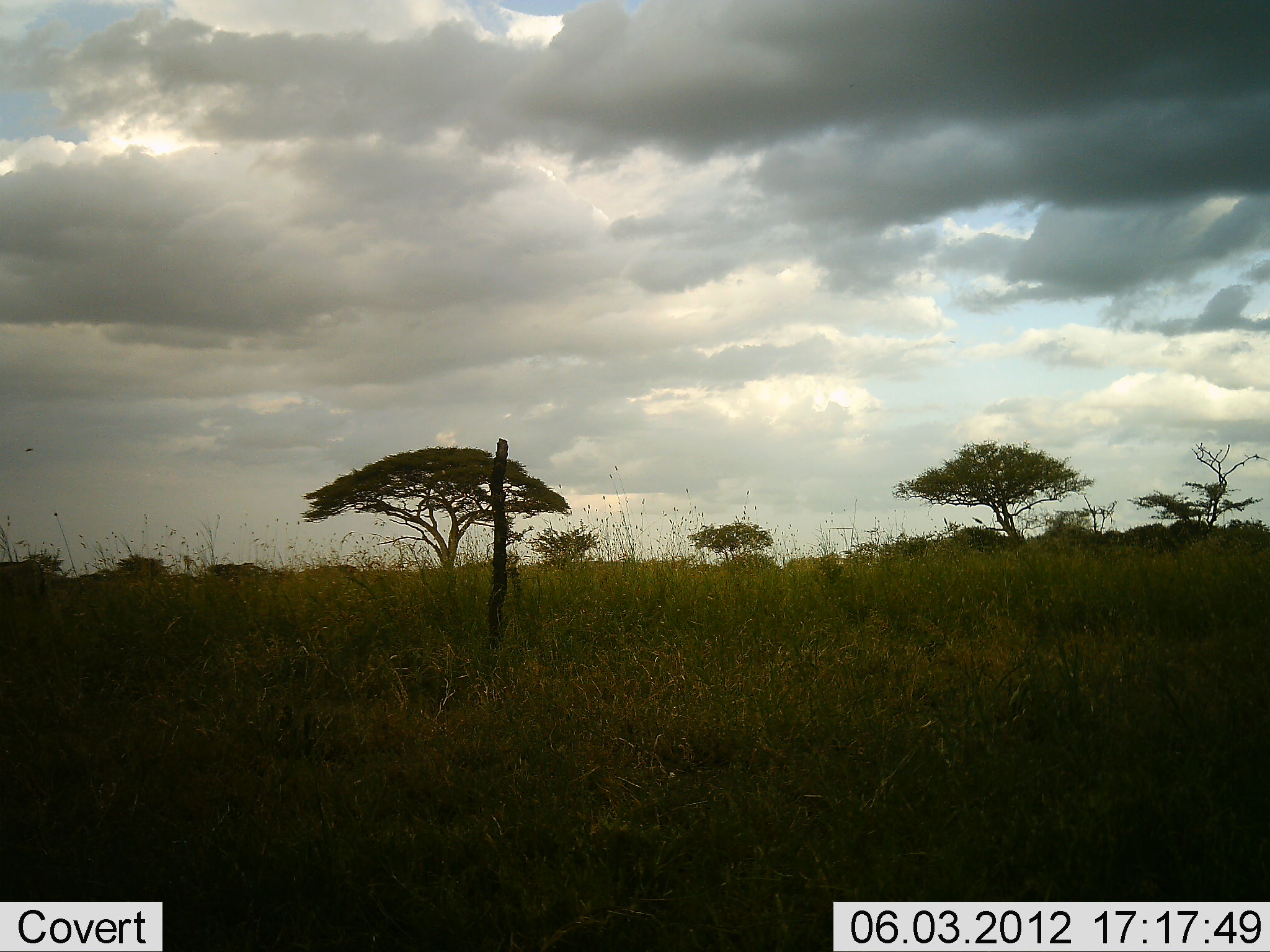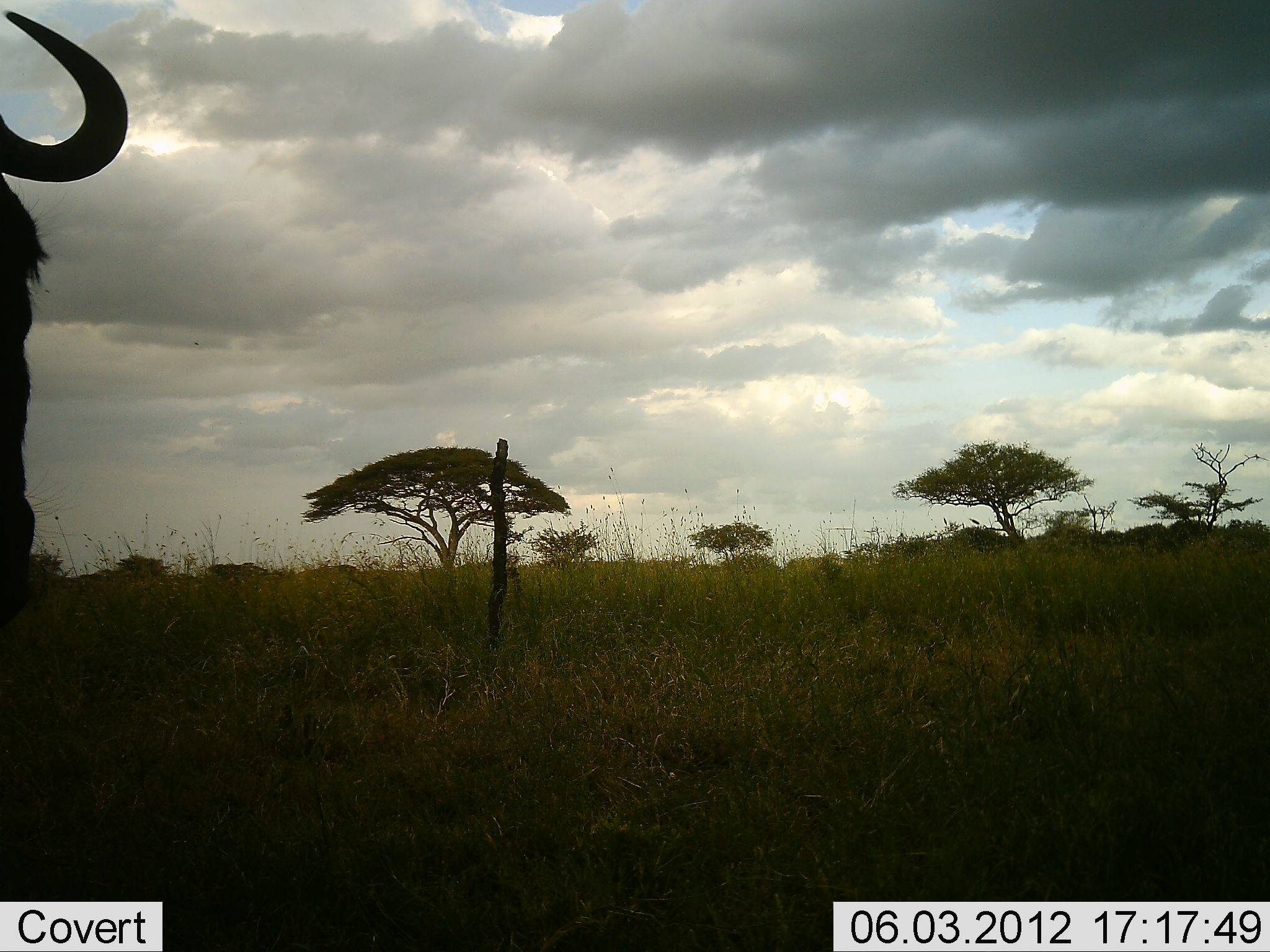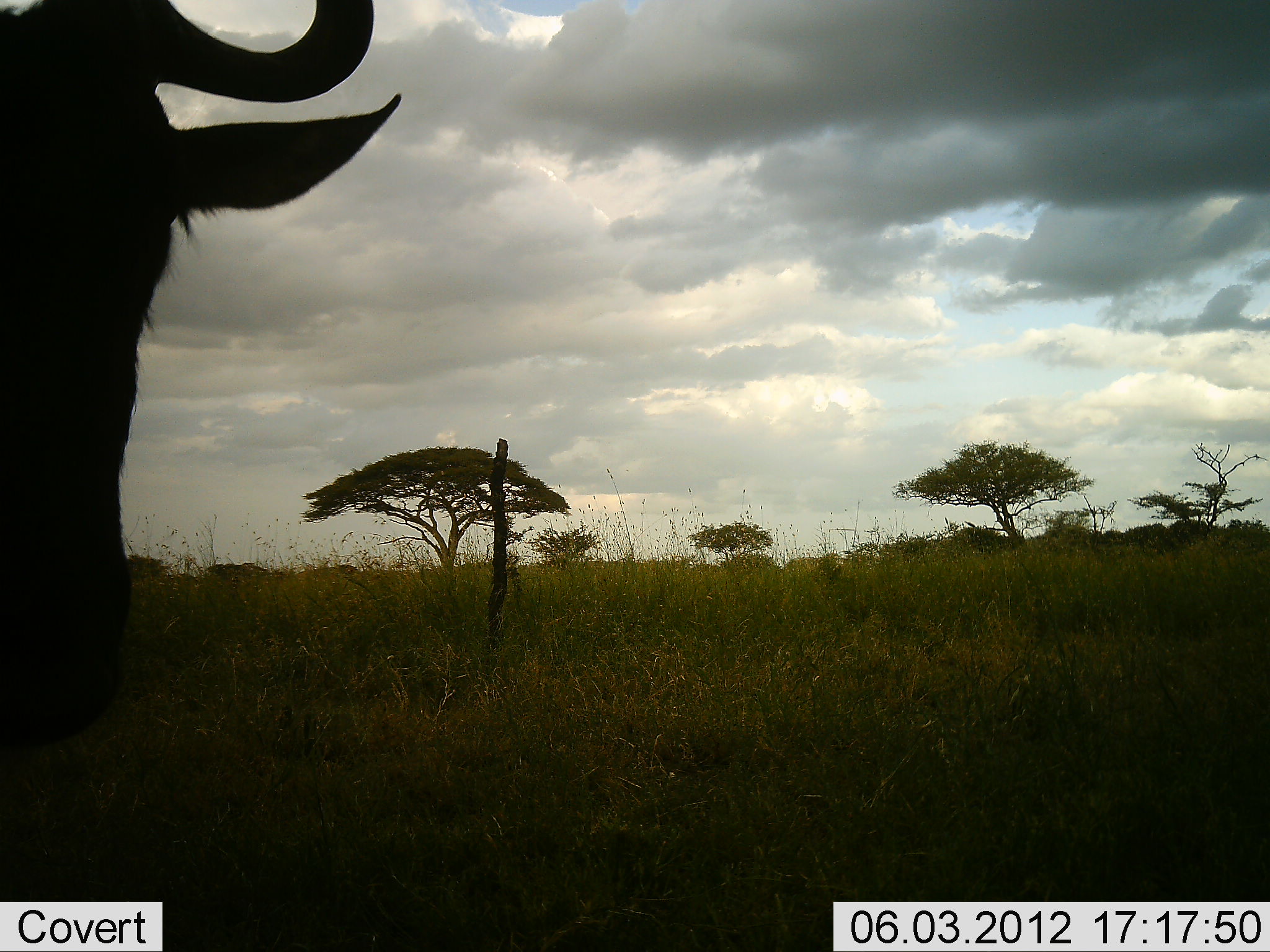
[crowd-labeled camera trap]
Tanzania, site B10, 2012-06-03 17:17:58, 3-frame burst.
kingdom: Animalia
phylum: Chordata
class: Mammalia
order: Artiodactyla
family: Bovidae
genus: Connochaetes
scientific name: Connochaetes taurinus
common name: blue wildebeest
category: wildebeest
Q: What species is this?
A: Wildebeest (blue wildebeest) (Connochaetes taurinus).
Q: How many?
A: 1.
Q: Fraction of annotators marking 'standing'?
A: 30%.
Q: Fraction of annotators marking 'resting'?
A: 0%.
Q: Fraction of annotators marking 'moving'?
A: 80%.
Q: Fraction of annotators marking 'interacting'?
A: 0%.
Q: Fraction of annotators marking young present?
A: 0%.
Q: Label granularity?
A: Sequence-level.